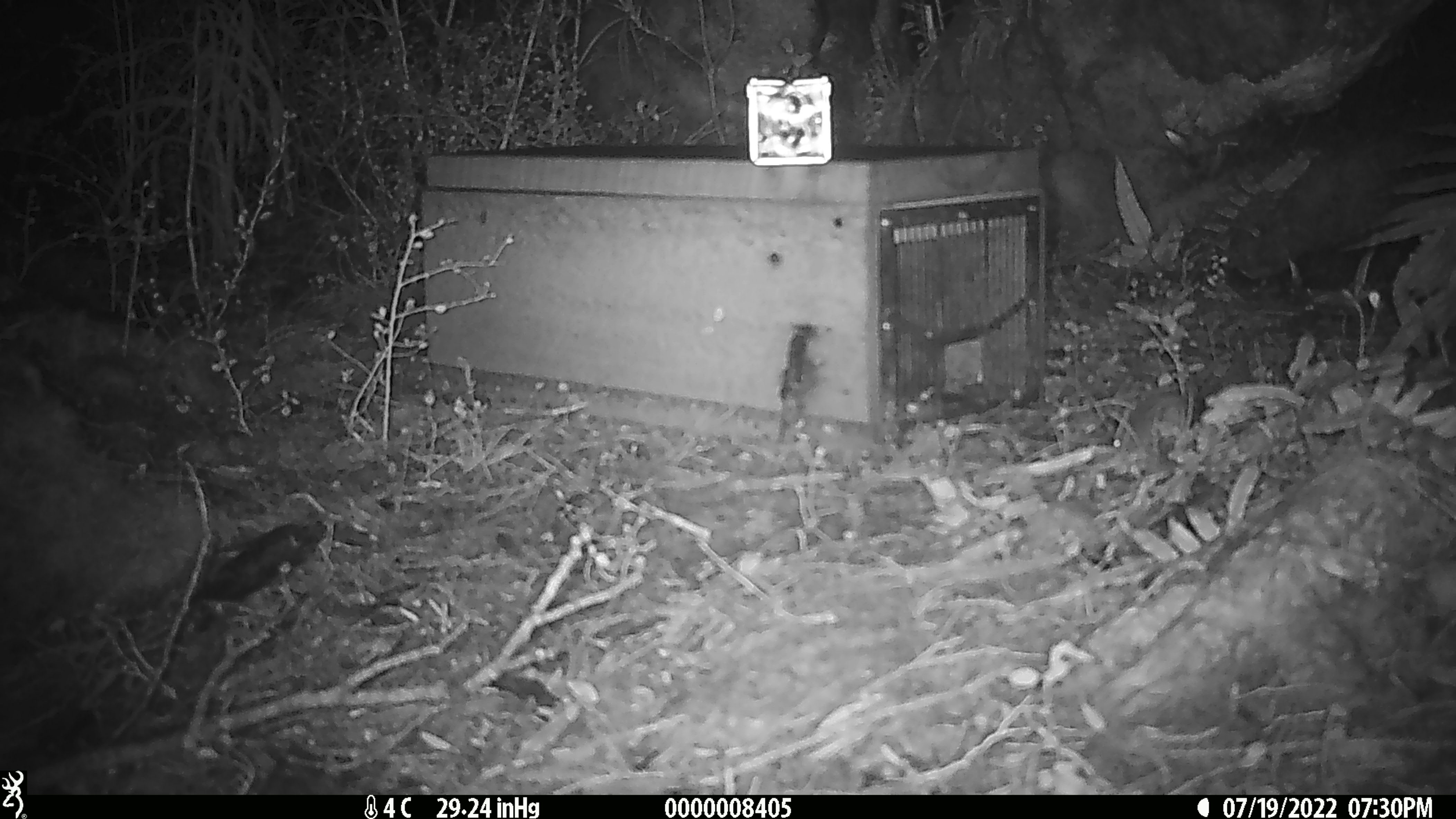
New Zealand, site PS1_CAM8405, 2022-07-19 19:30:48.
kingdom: Animalia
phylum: Chordata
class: Mammalia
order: Rodentia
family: Muridae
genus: Mus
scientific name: Mus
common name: mouse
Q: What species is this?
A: Mouse (Mus).